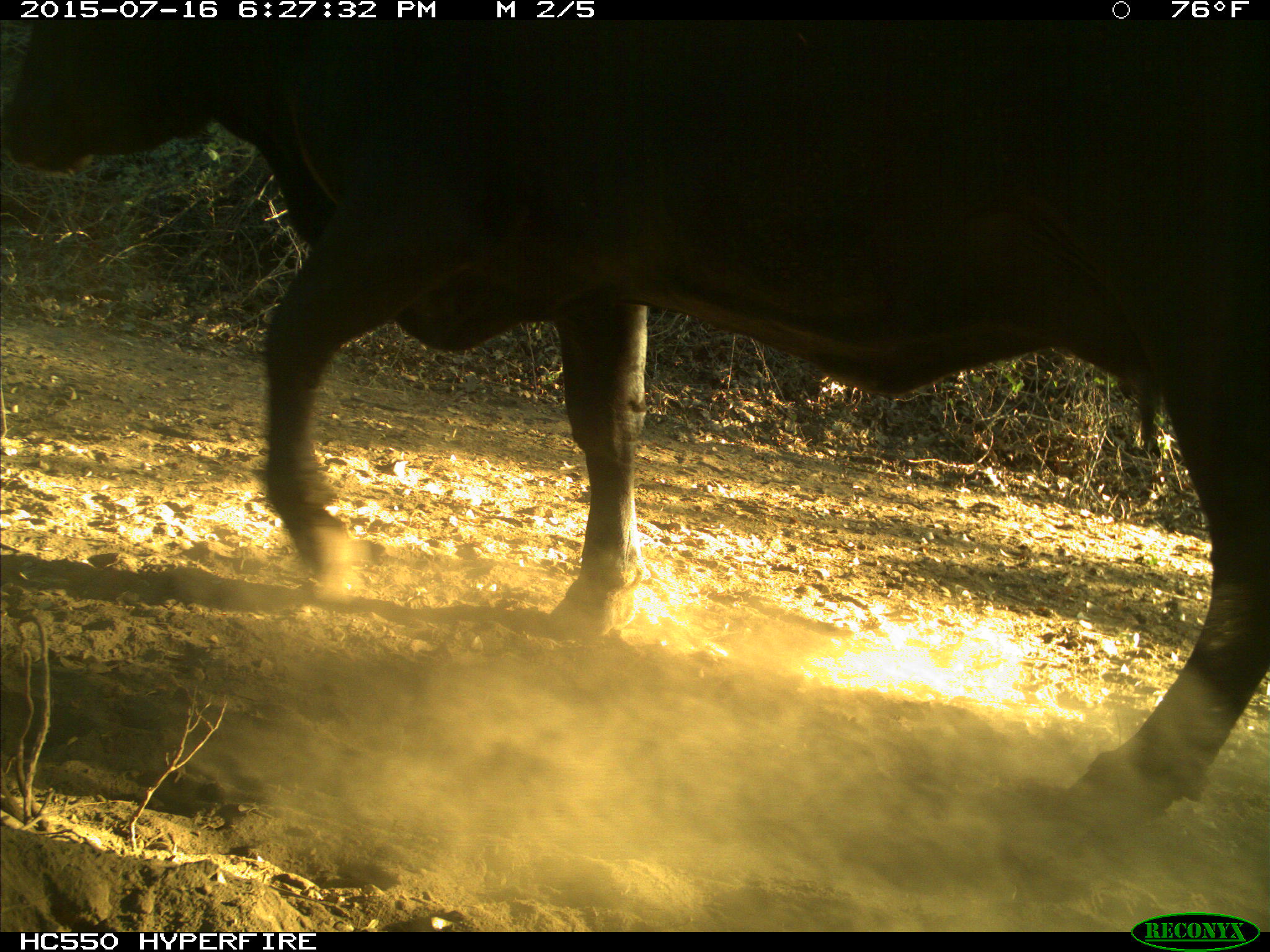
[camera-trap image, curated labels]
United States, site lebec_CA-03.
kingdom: Animalia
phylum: Chordata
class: Mammalia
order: Artiodactyla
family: Bovidae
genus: Bos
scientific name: Bos taurus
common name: domestic cow